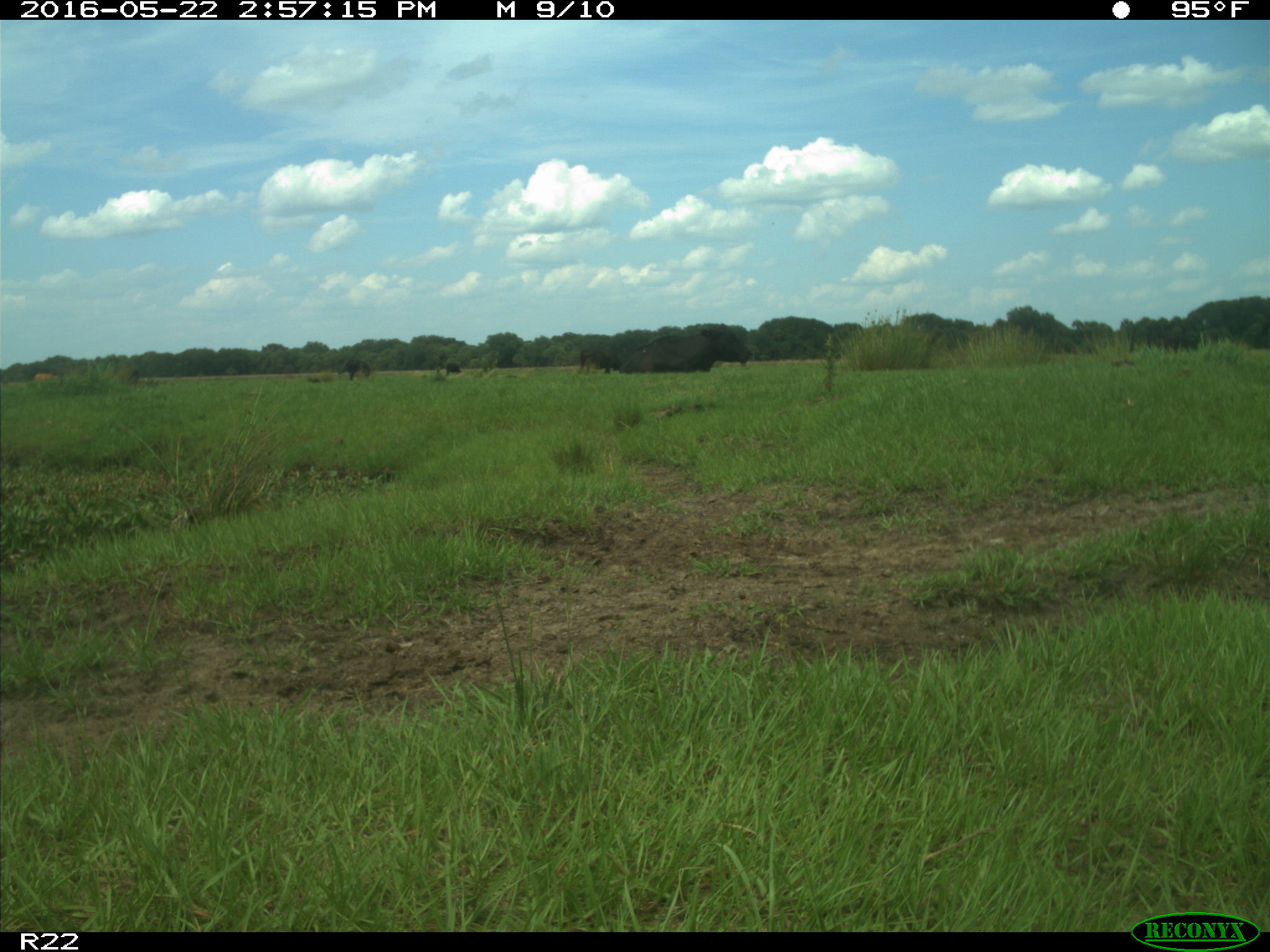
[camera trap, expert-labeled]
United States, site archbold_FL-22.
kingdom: Animalia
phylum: Chordata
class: Mammalia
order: Artiodactyla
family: Bovidae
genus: Bos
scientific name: Bos taurus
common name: domestic cow